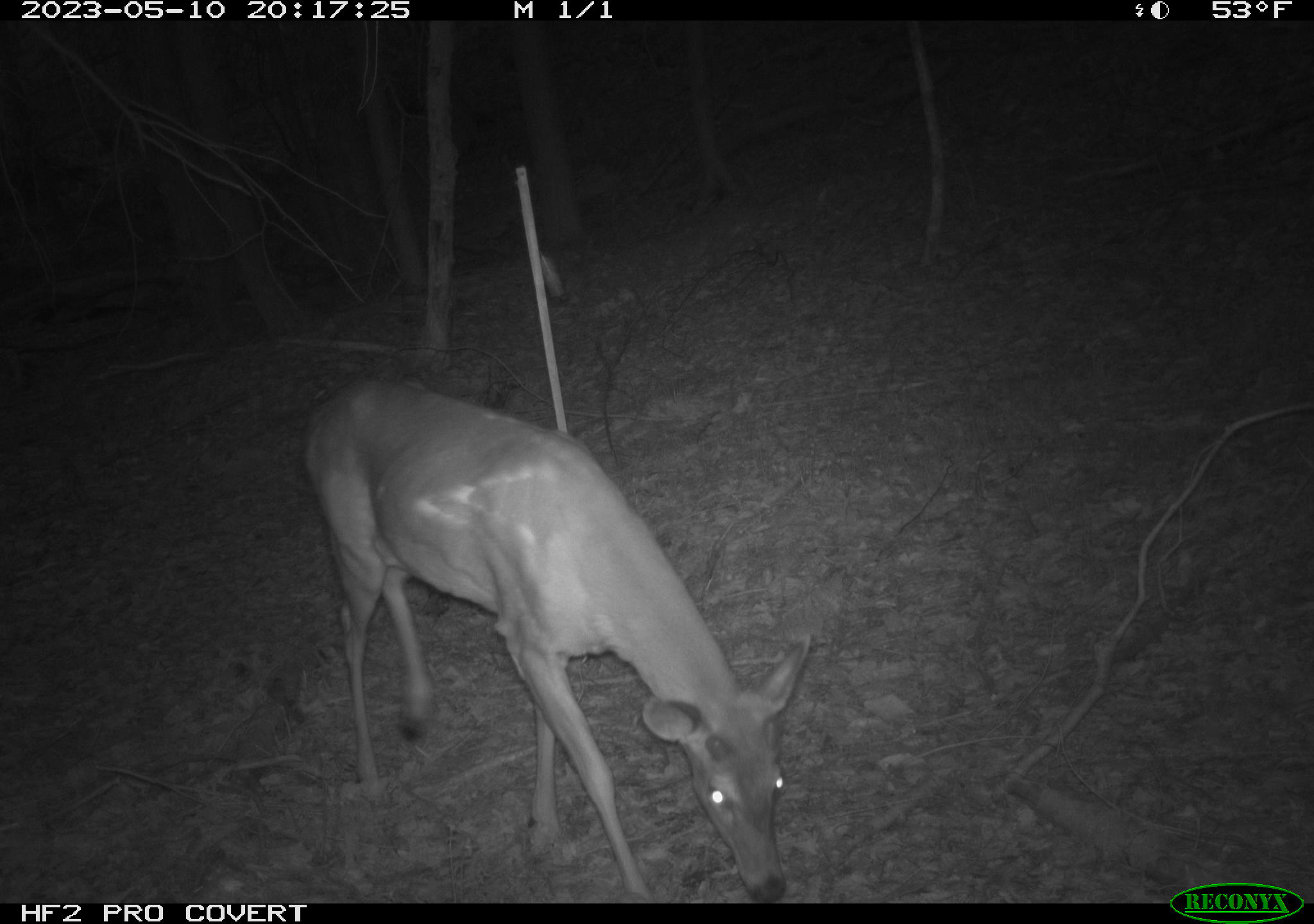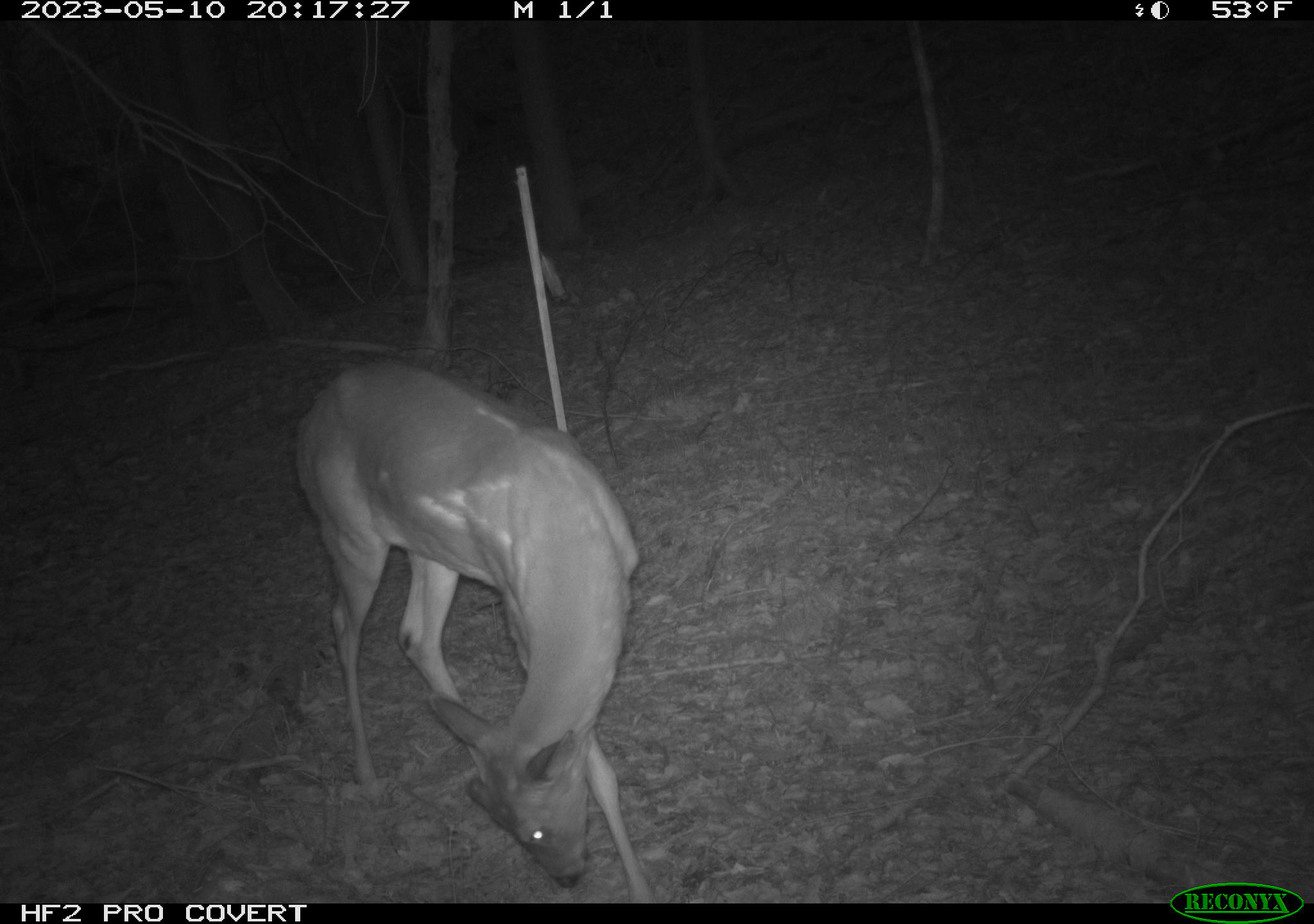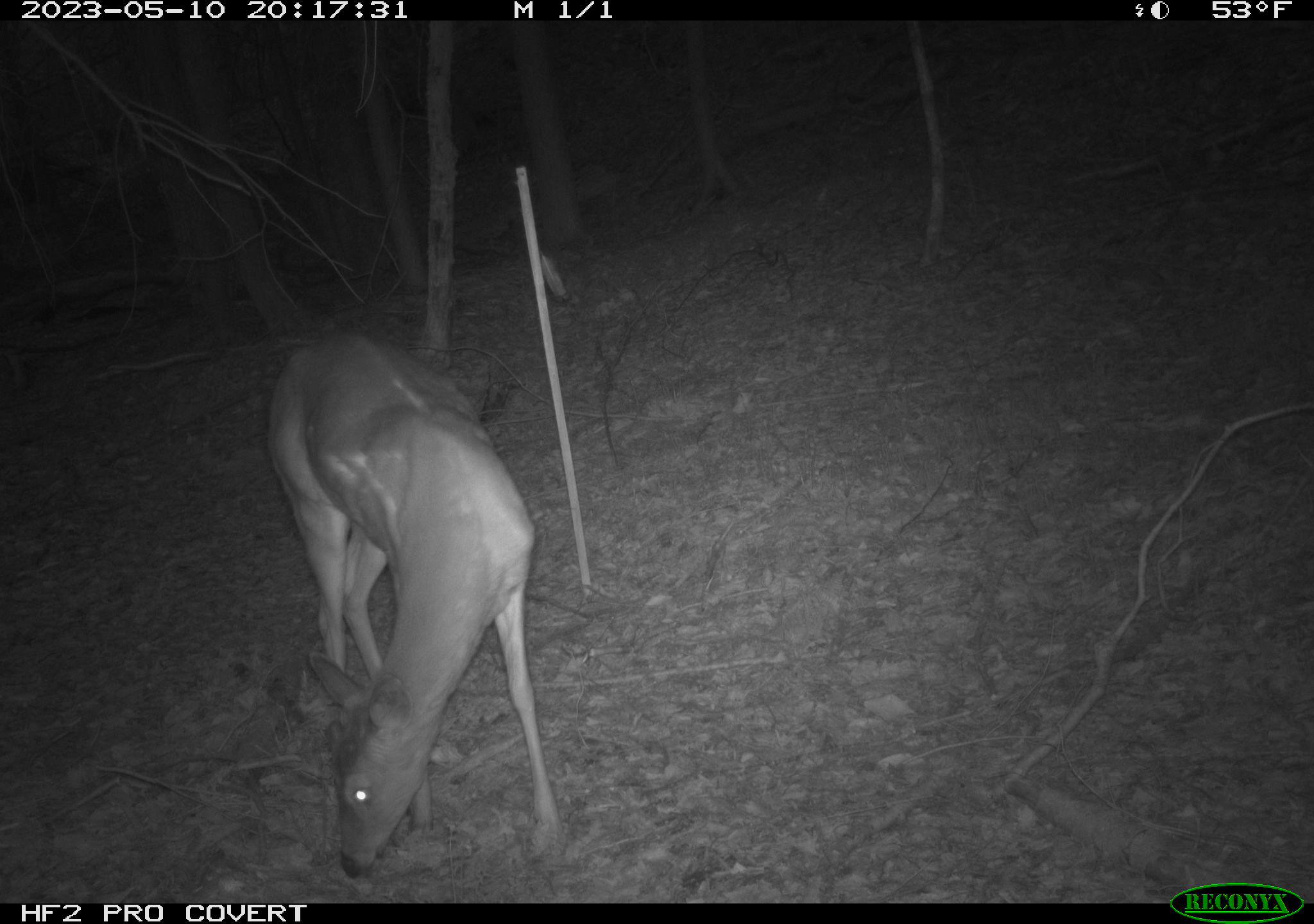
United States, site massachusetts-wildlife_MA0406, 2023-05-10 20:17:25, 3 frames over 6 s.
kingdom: Animalia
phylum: Chordata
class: Mammalia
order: Artiodactyla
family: Cervidae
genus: Odocoileus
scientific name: Odocoileus virginianus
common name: white-tailed deer